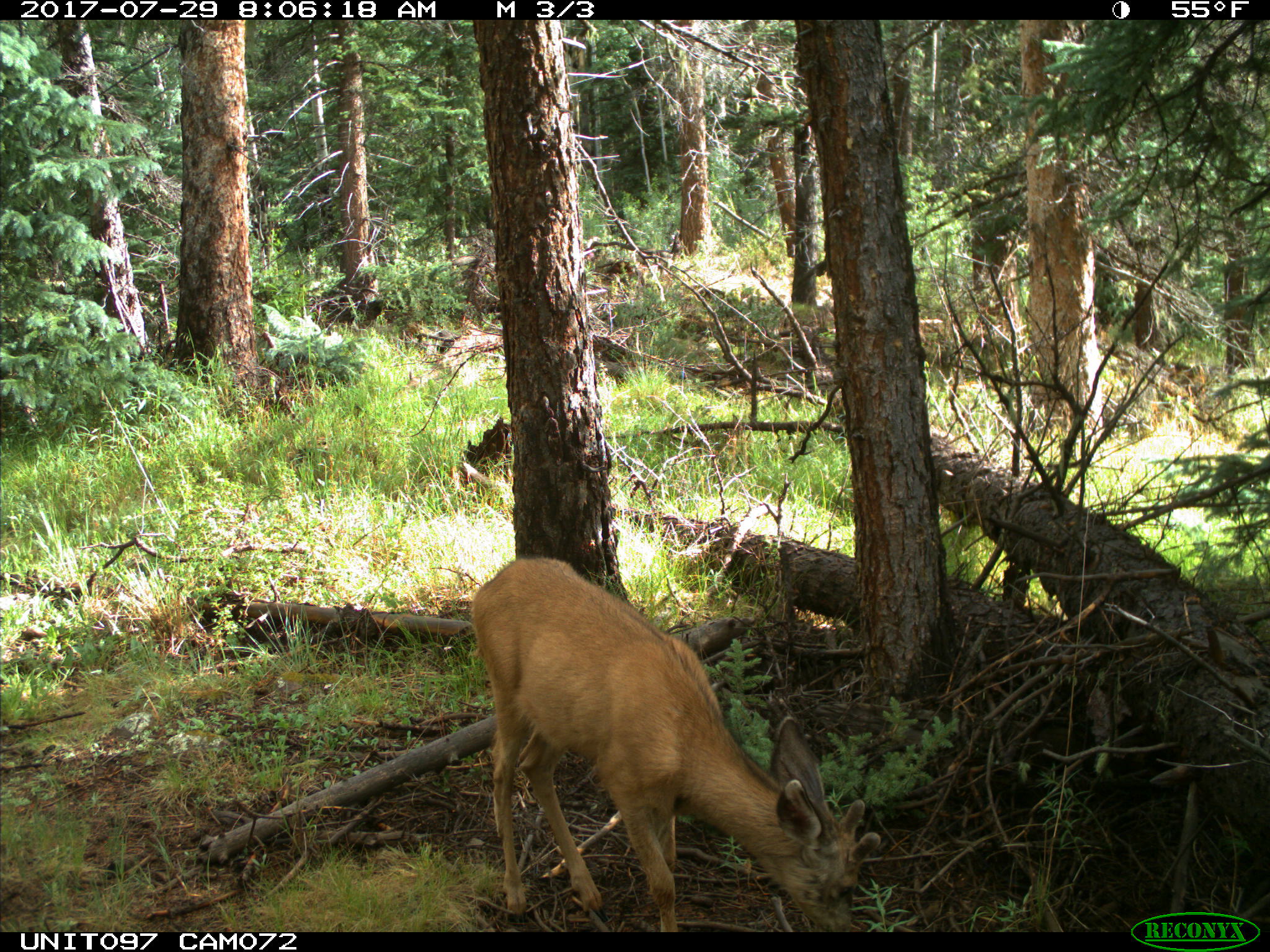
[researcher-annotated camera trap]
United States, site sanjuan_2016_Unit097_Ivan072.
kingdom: Animalia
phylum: Chordata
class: Mammalia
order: Artiodactyla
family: Cervidae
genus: Odocoileus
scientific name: Odocoileus hemionus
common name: mule deer